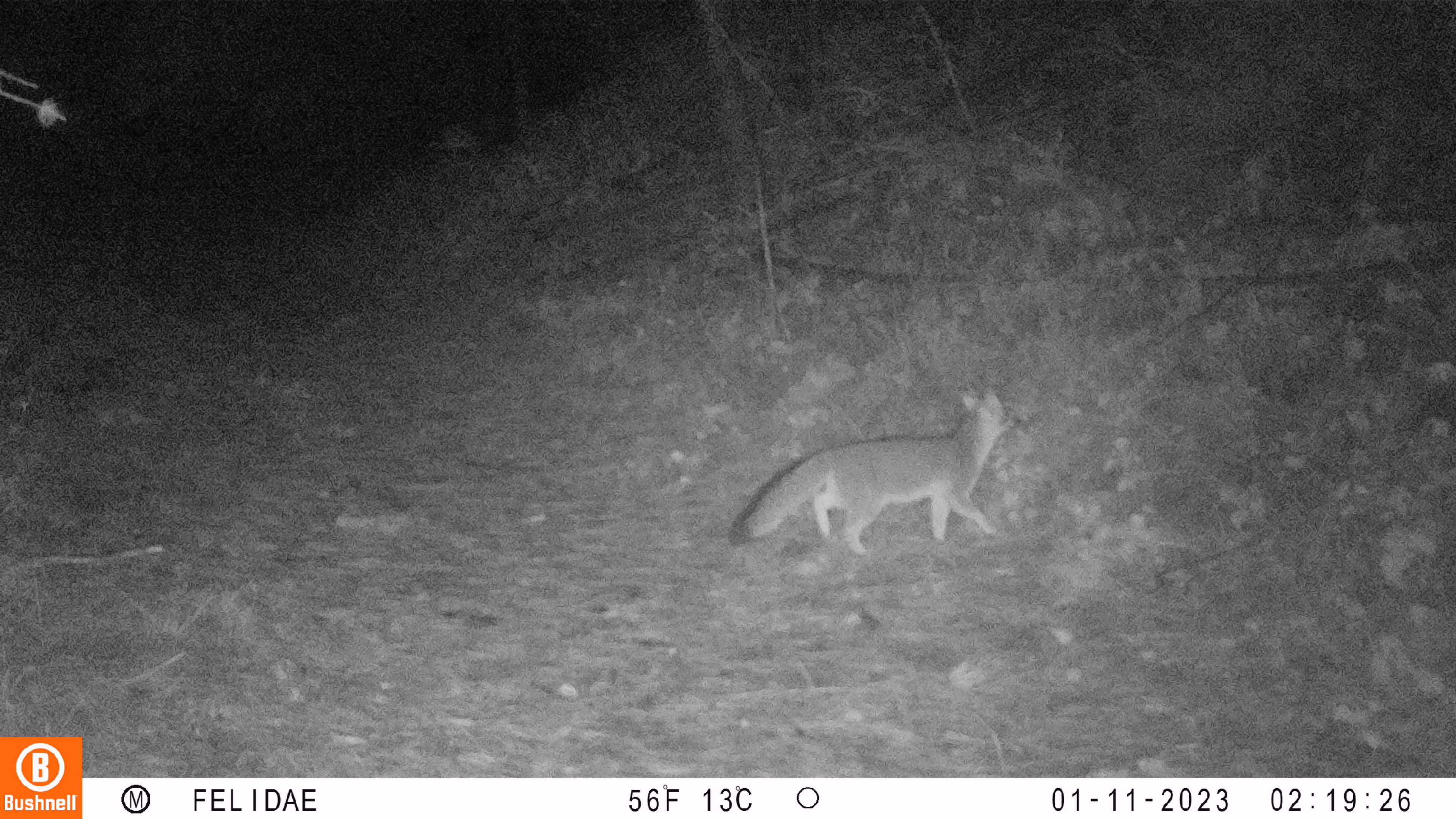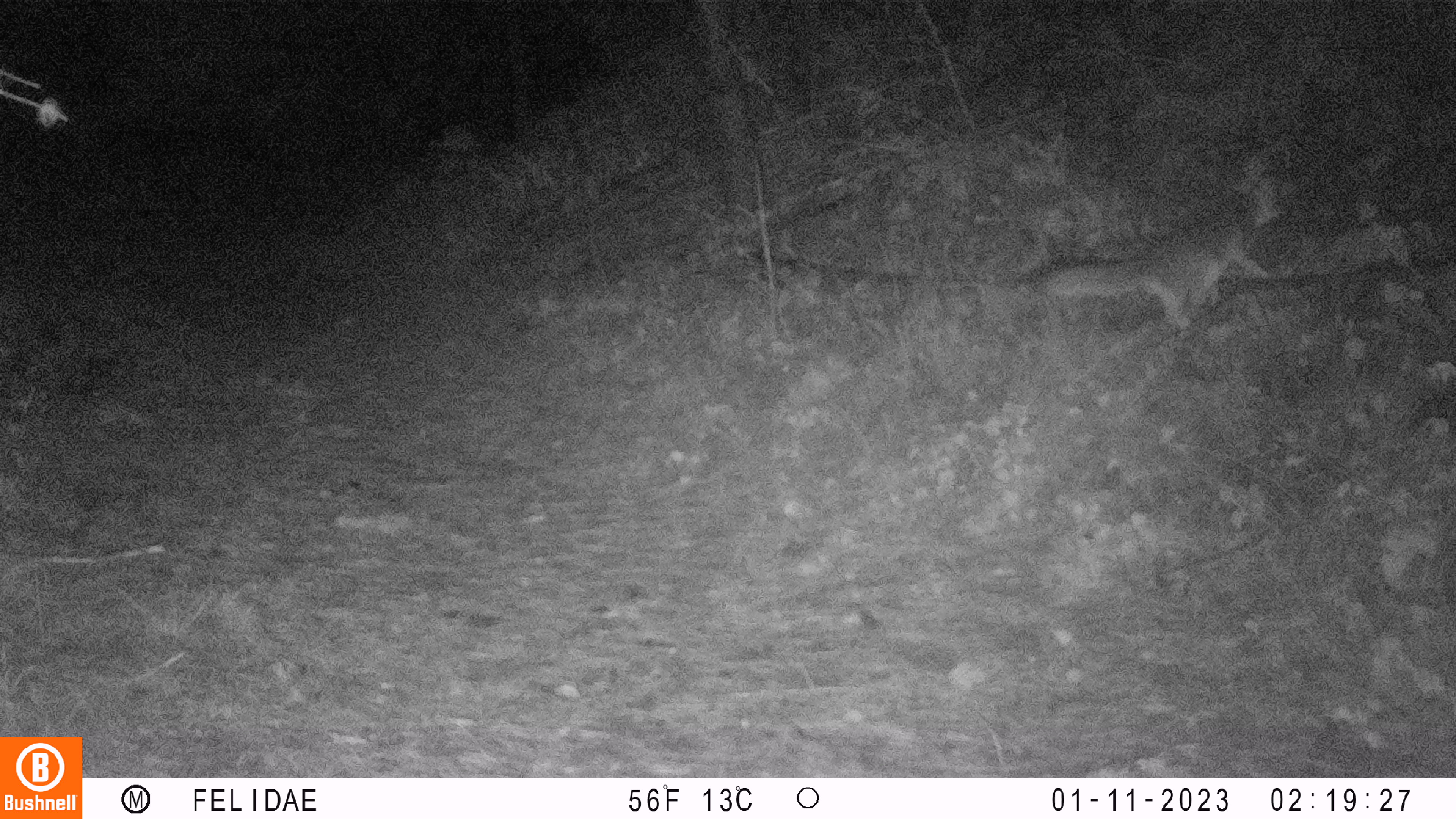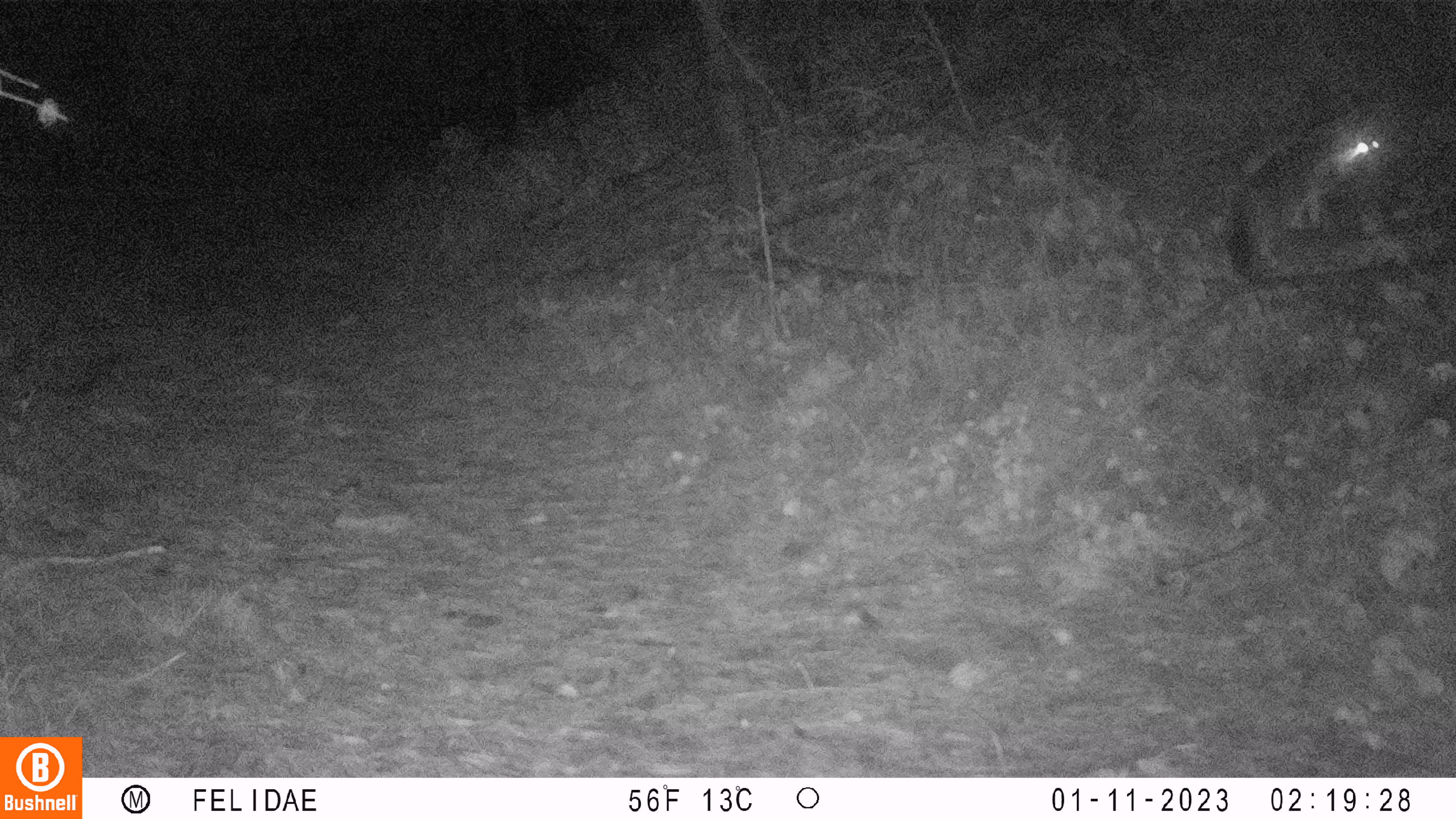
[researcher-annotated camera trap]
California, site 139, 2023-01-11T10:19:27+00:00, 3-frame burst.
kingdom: Animalia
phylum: Chordata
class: Mammalia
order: Carnivora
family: Canidae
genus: Urocyon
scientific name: Urocyon cinereoargenteus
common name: gray fox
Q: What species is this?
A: Gray fox (Urocyon cinereoargenteus).